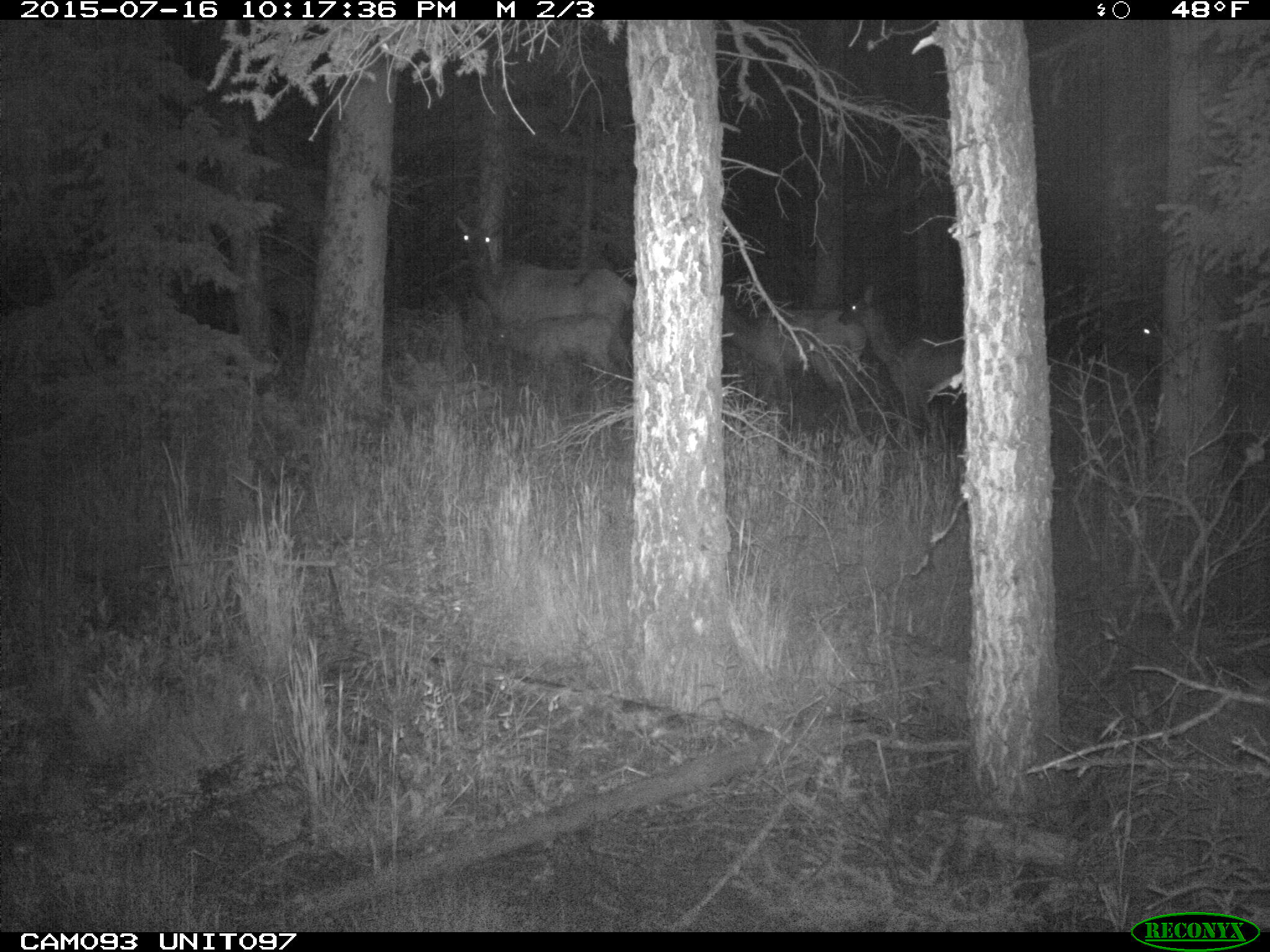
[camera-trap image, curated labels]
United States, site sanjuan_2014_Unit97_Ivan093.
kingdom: Animalia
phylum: Chordata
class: Mammalia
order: Artiodactyla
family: Cervidae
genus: Cervus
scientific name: Cervus elaphus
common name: red deer